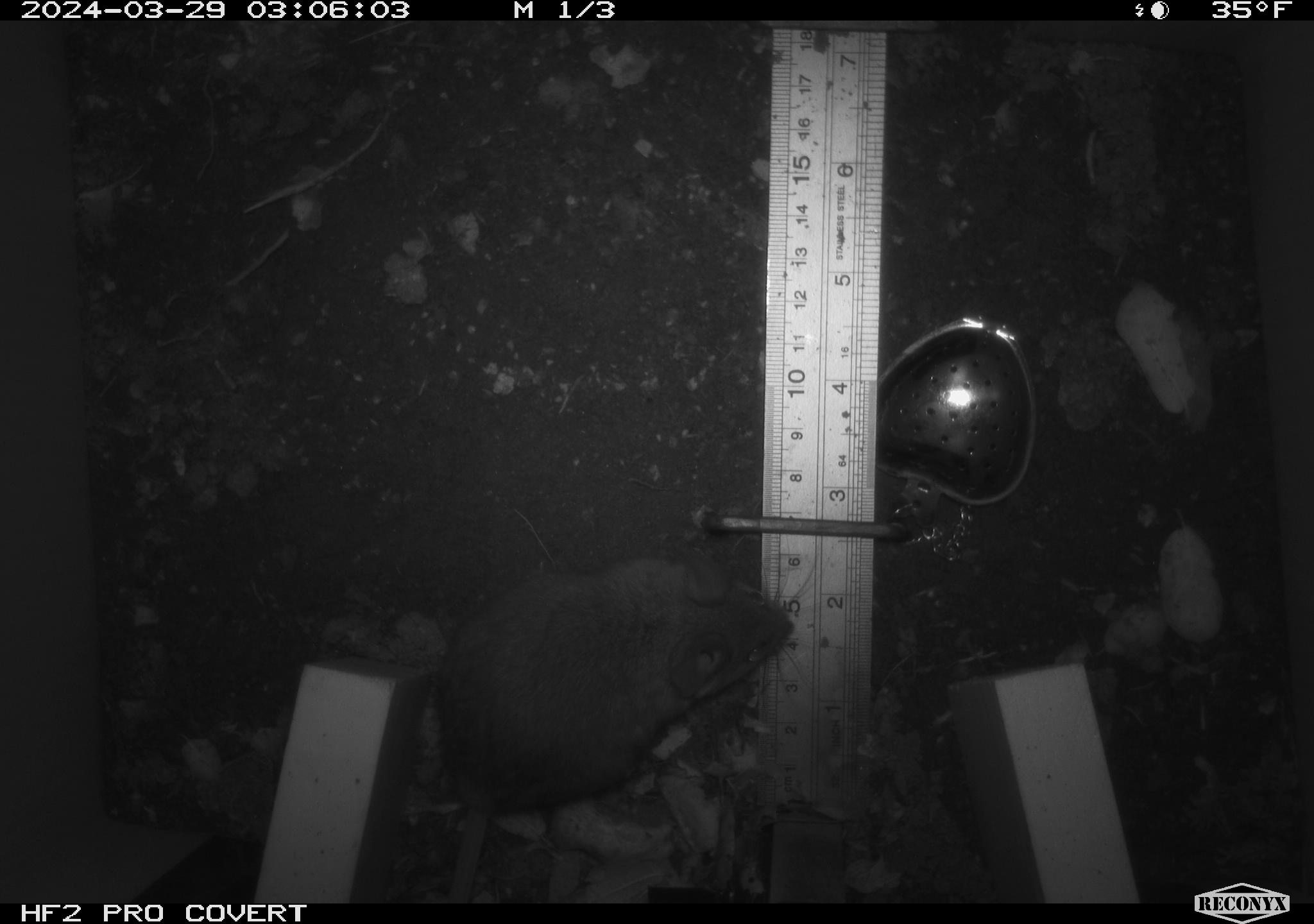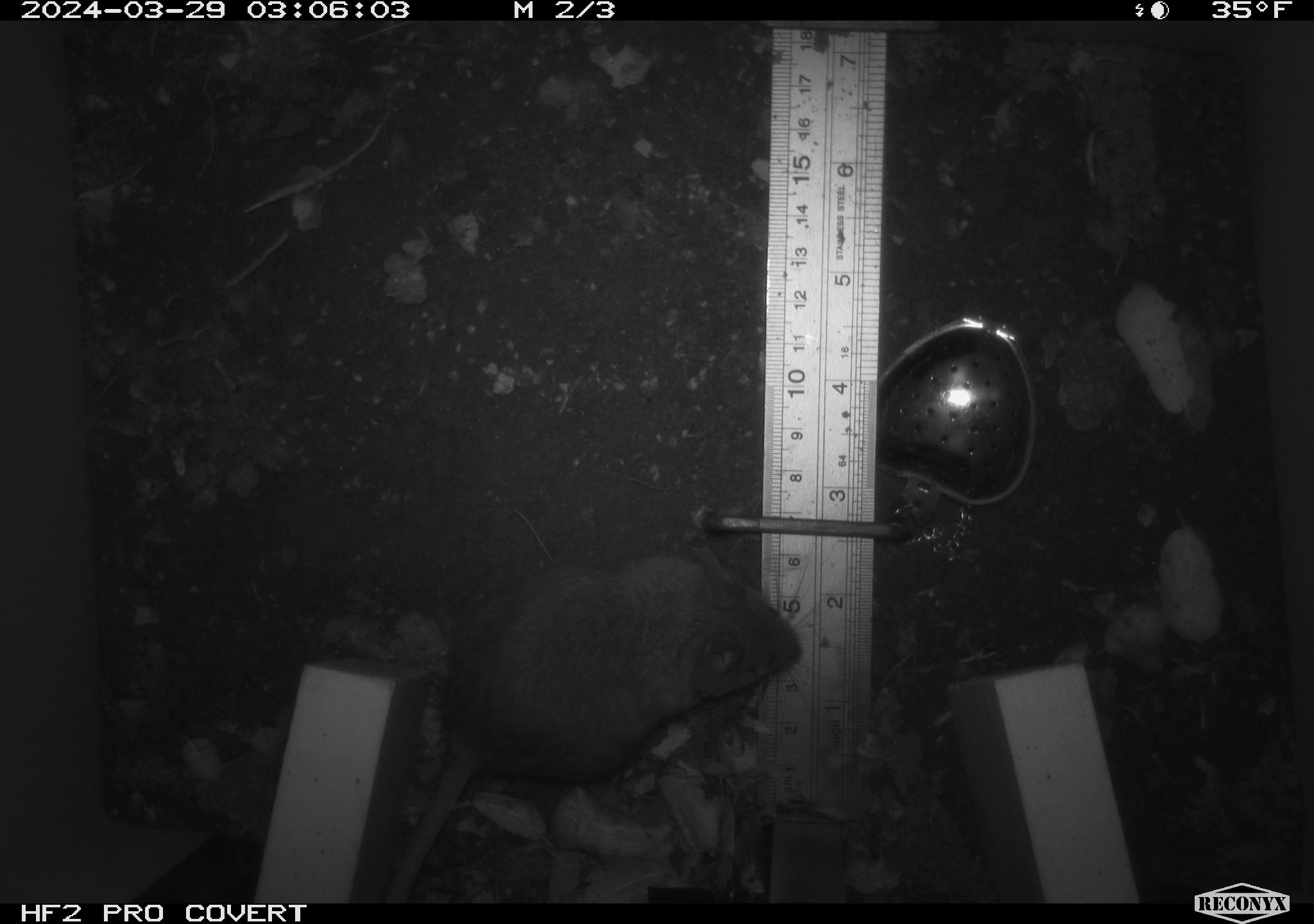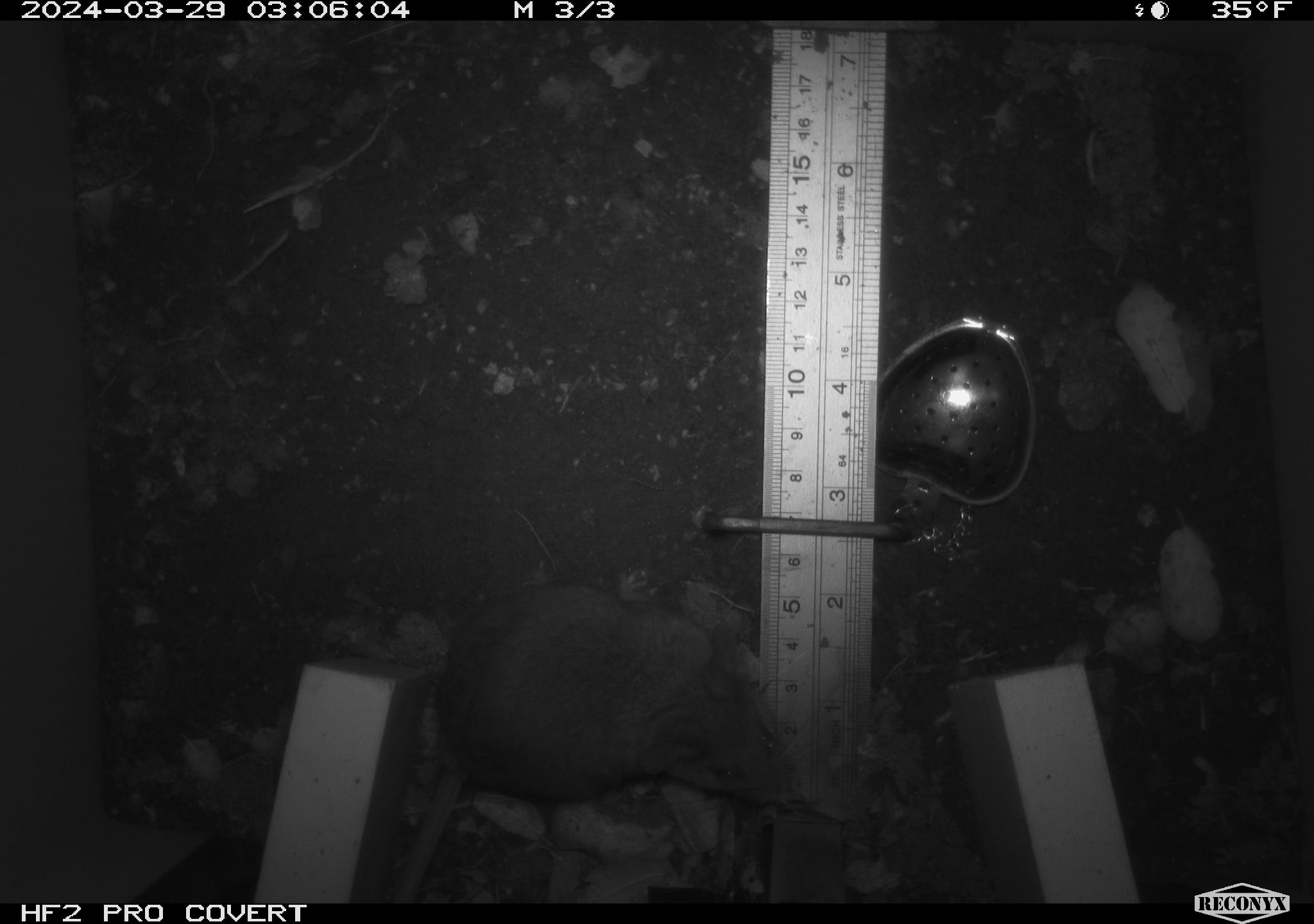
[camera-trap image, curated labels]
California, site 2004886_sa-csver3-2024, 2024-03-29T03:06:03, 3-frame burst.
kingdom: Animalia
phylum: Chordata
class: Mammalia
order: Rodentia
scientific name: Rodentia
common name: rodent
Rodent (Rodentia).